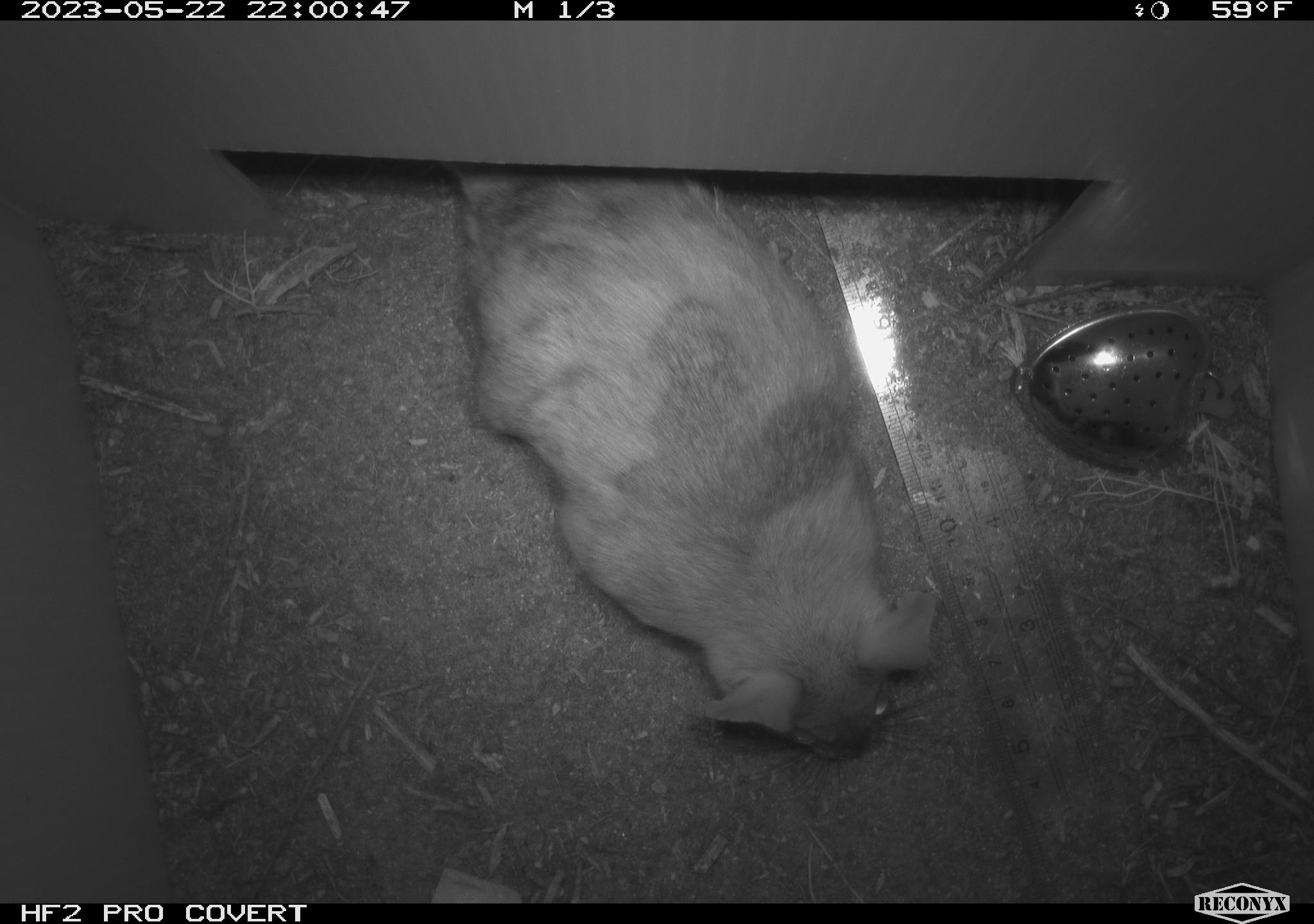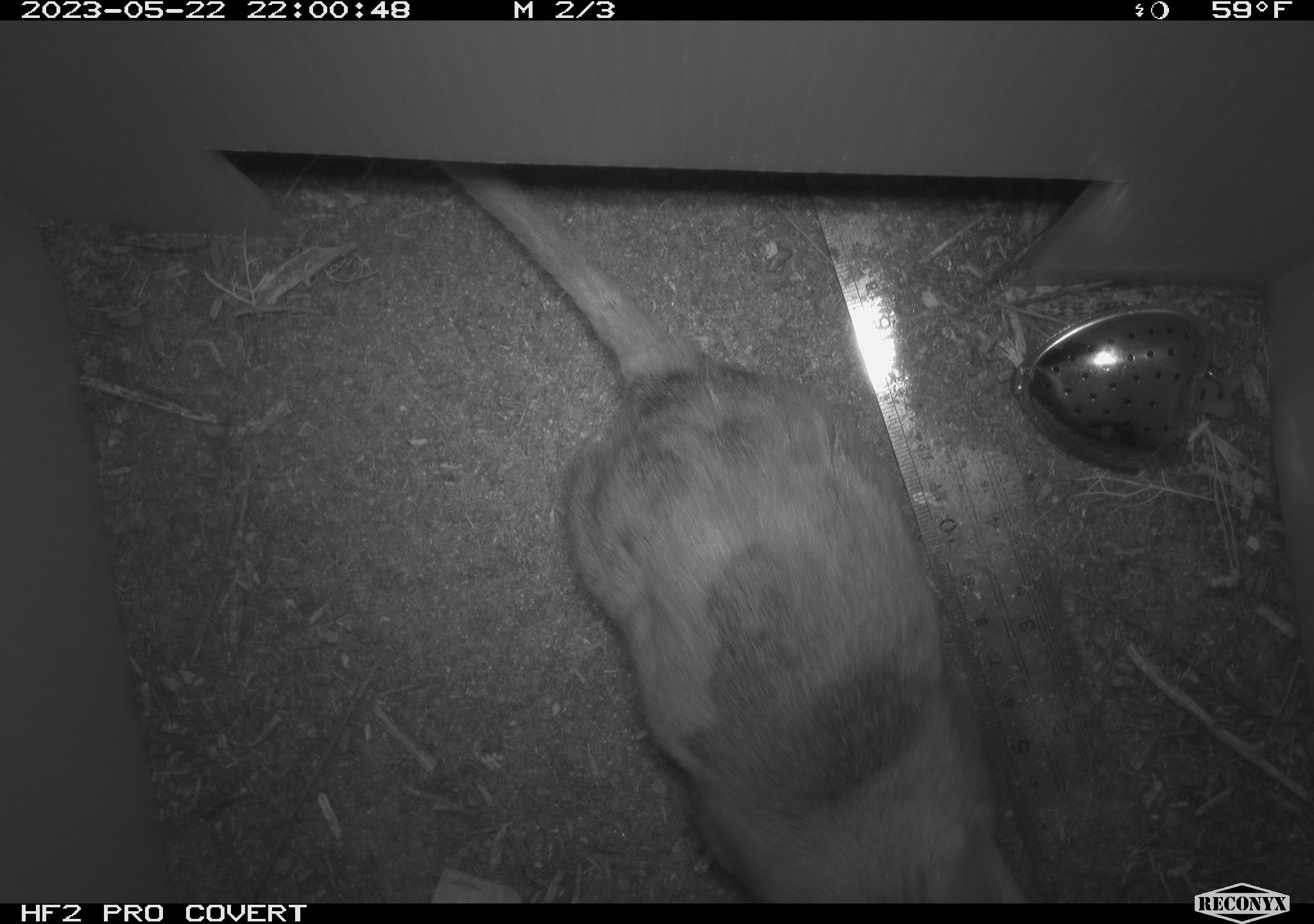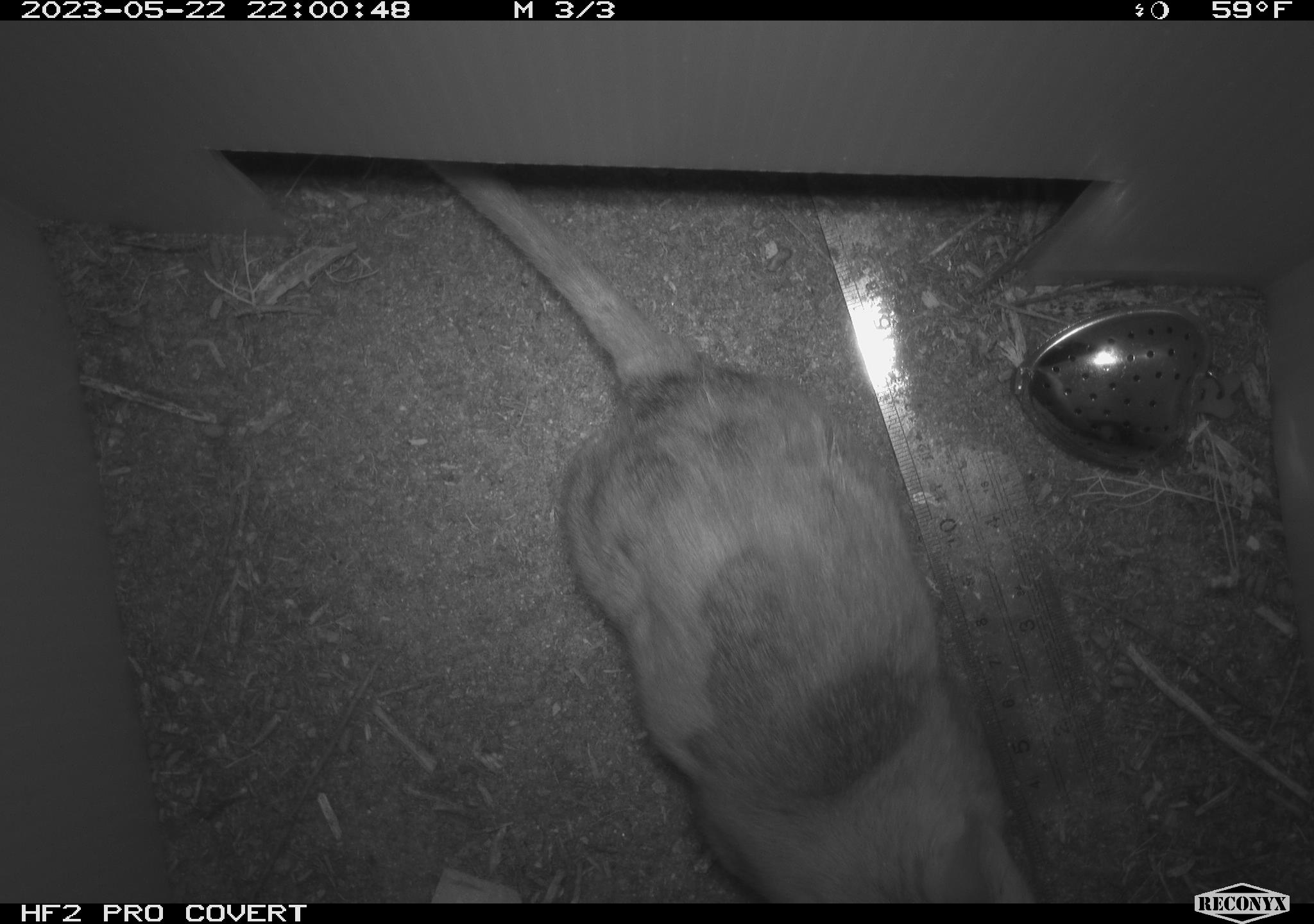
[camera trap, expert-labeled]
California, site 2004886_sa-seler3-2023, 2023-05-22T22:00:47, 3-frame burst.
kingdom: Animalia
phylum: Chordata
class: Mammalia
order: Rodentia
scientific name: Rodentia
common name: woodrat or rat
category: woodrat or rat species